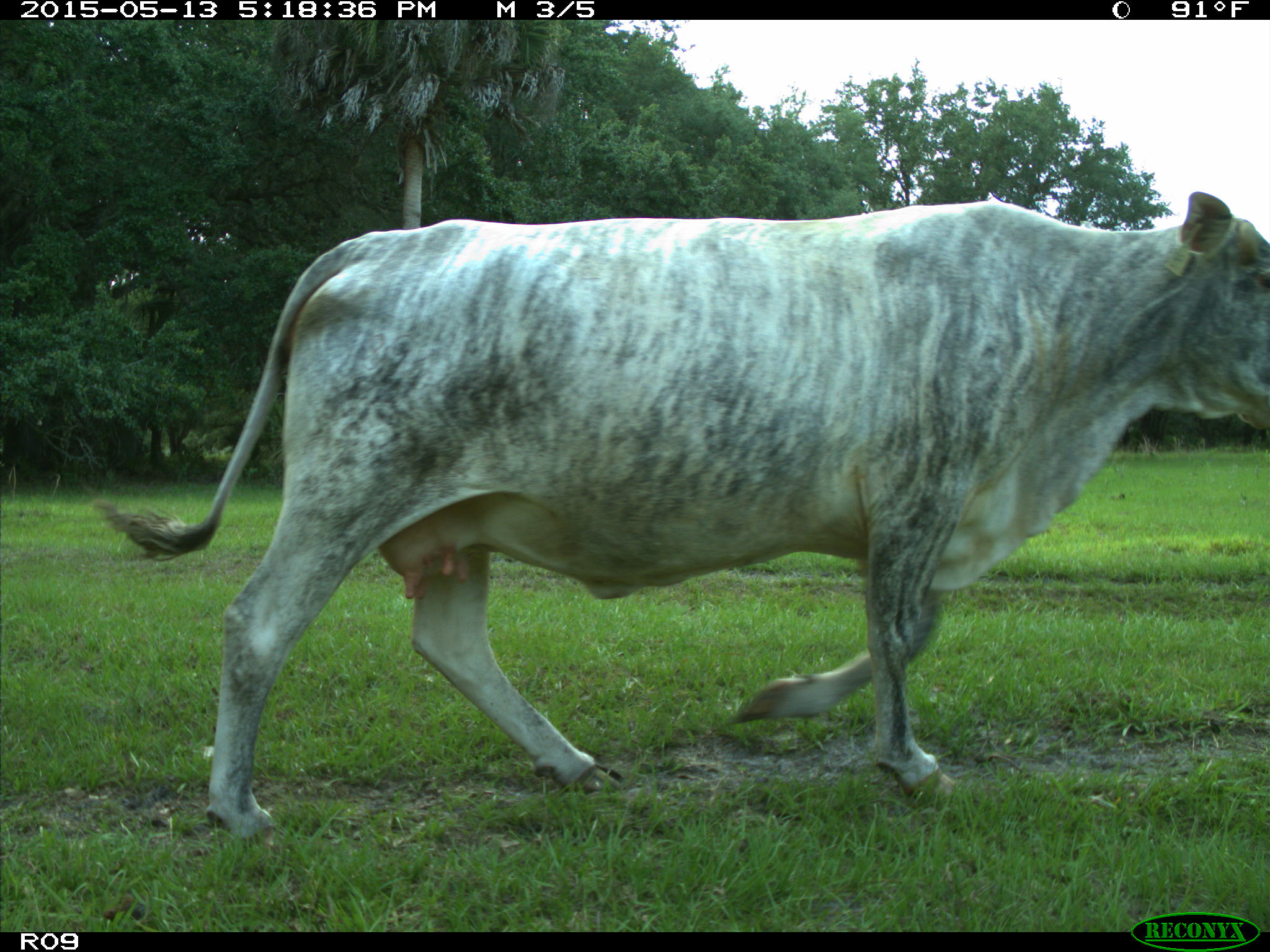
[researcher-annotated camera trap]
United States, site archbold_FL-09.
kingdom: Animalia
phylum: Chordata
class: Mammalia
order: Artiodactyla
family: Bovidae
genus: Bos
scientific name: Bos taurus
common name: domestic cow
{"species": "Bos taurus (domestic cow)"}